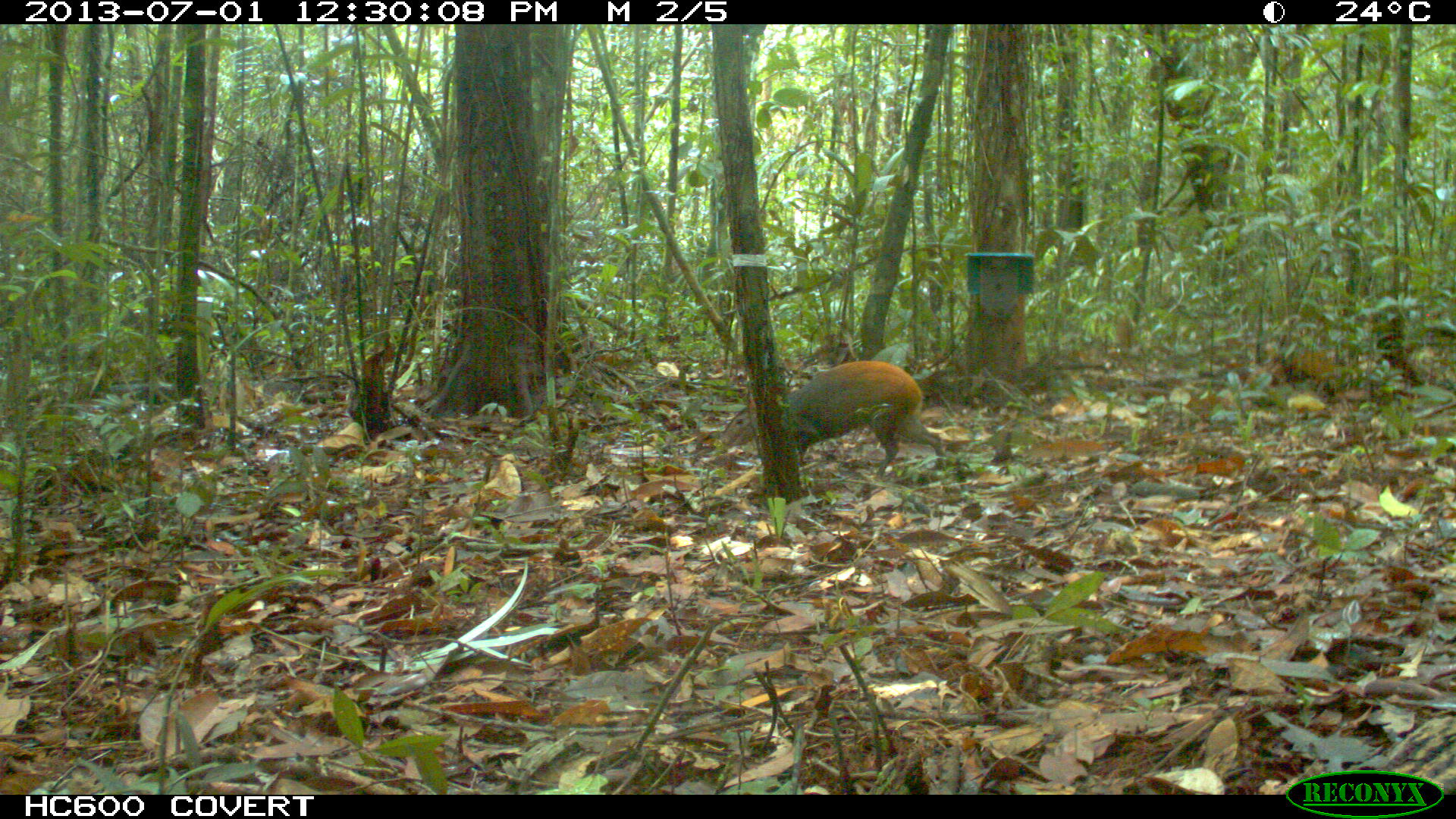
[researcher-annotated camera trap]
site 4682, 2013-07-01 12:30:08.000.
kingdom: Animalia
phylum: Chordata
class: Mammalia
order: Rodentia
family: Dasyproctidae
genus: Dasyprocta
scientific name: Dasyprocta leporina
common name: red-rumped agouti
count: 1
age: adult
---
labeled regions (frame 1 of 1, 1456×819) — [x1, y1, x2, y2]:
dasyprocta leporina: [721, 358, 949, 481]